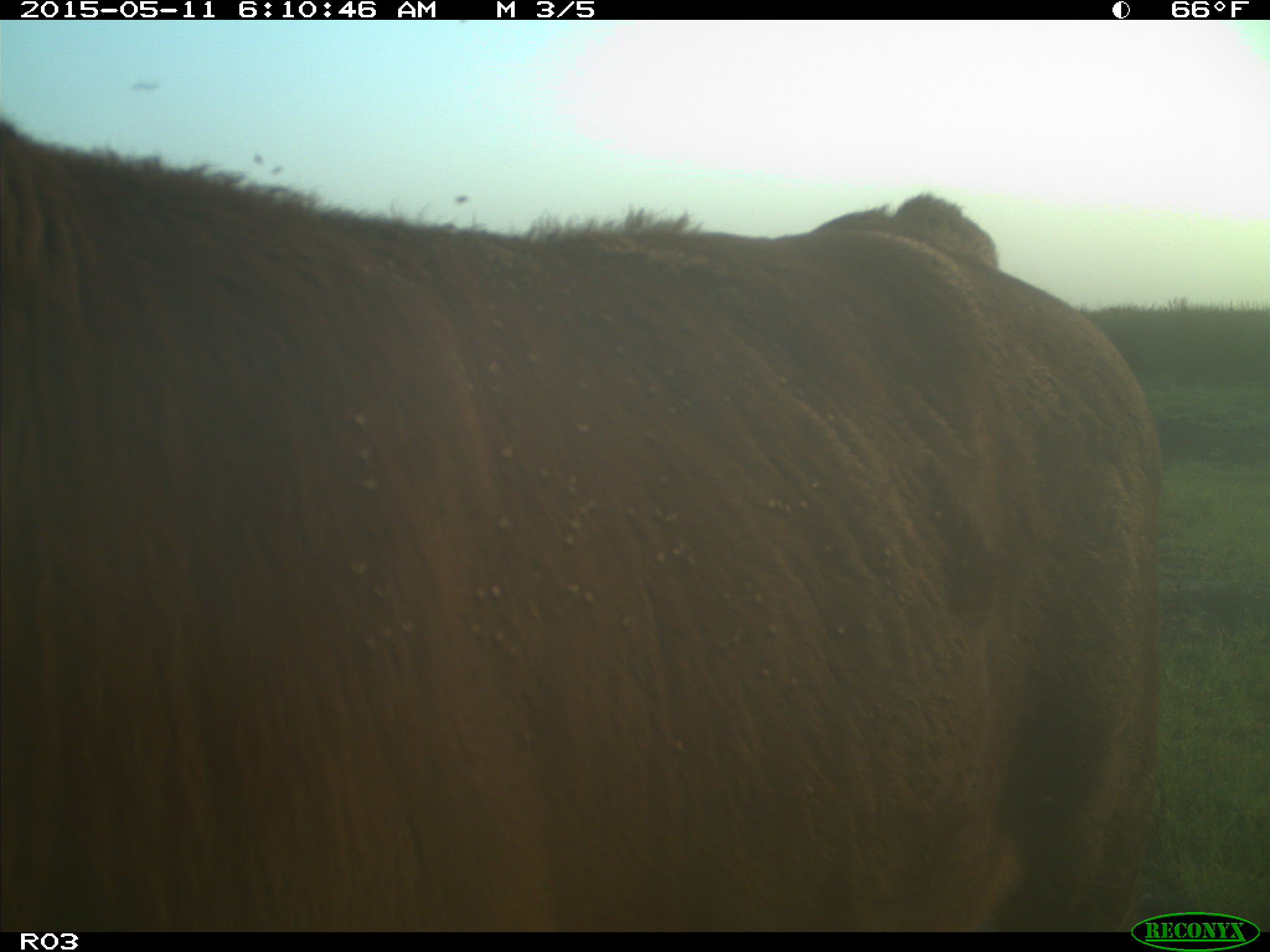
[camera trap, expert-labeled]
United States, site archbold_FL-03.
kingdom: Animalia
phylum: Chordata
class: Mammalia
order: Artiodactyla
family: Bovidae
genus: Bos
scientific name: Bos taurus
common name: domestic cow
Bos taurus (domestic cow).